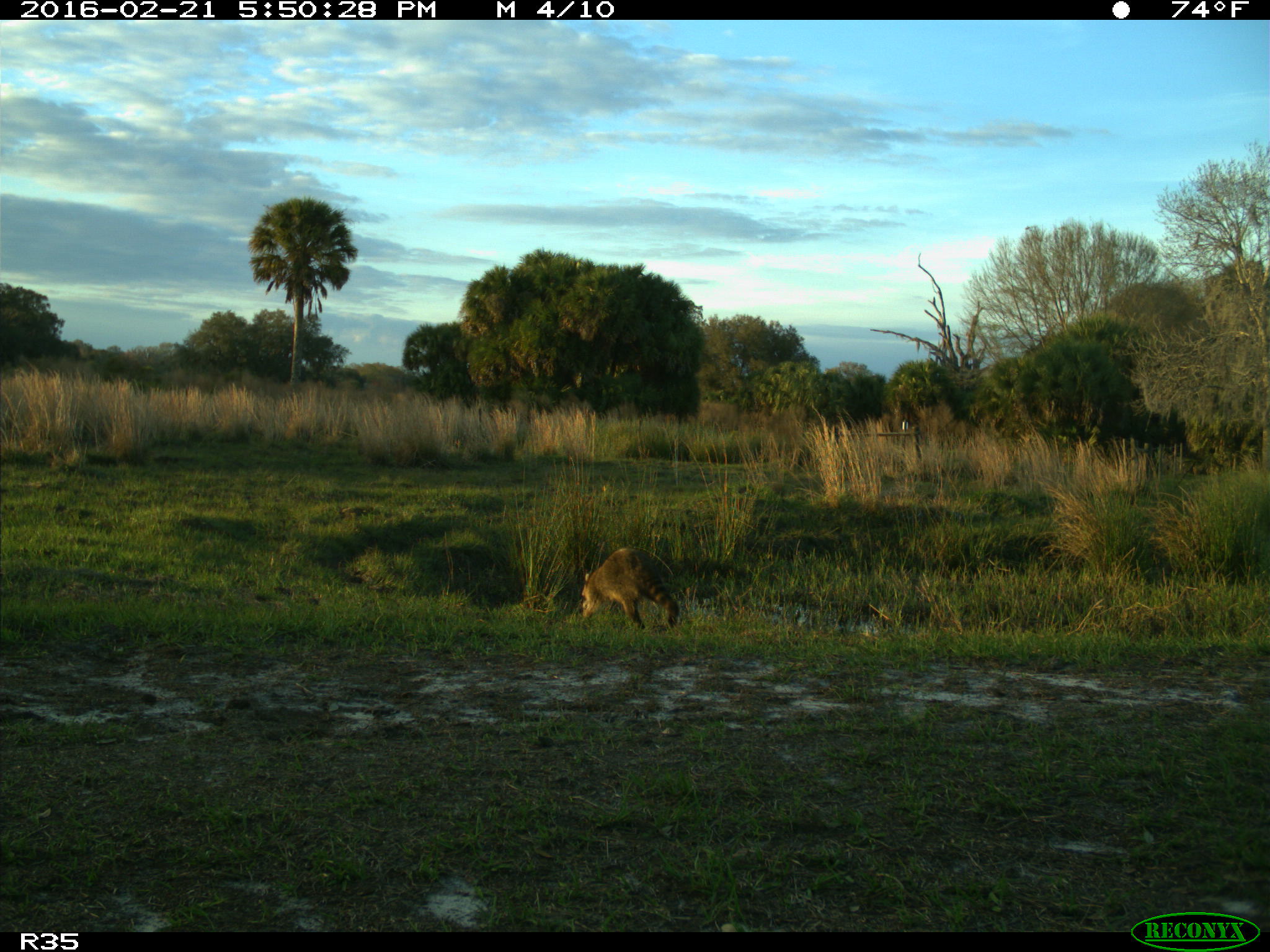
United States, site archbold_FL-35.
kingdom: Animalia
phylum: Chordata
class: Mammalia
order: Carnivora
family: Procyonidae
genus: Procyon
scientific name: Procyon lotor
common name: common raccoon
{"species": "Procyon lotor (common raccoon)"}